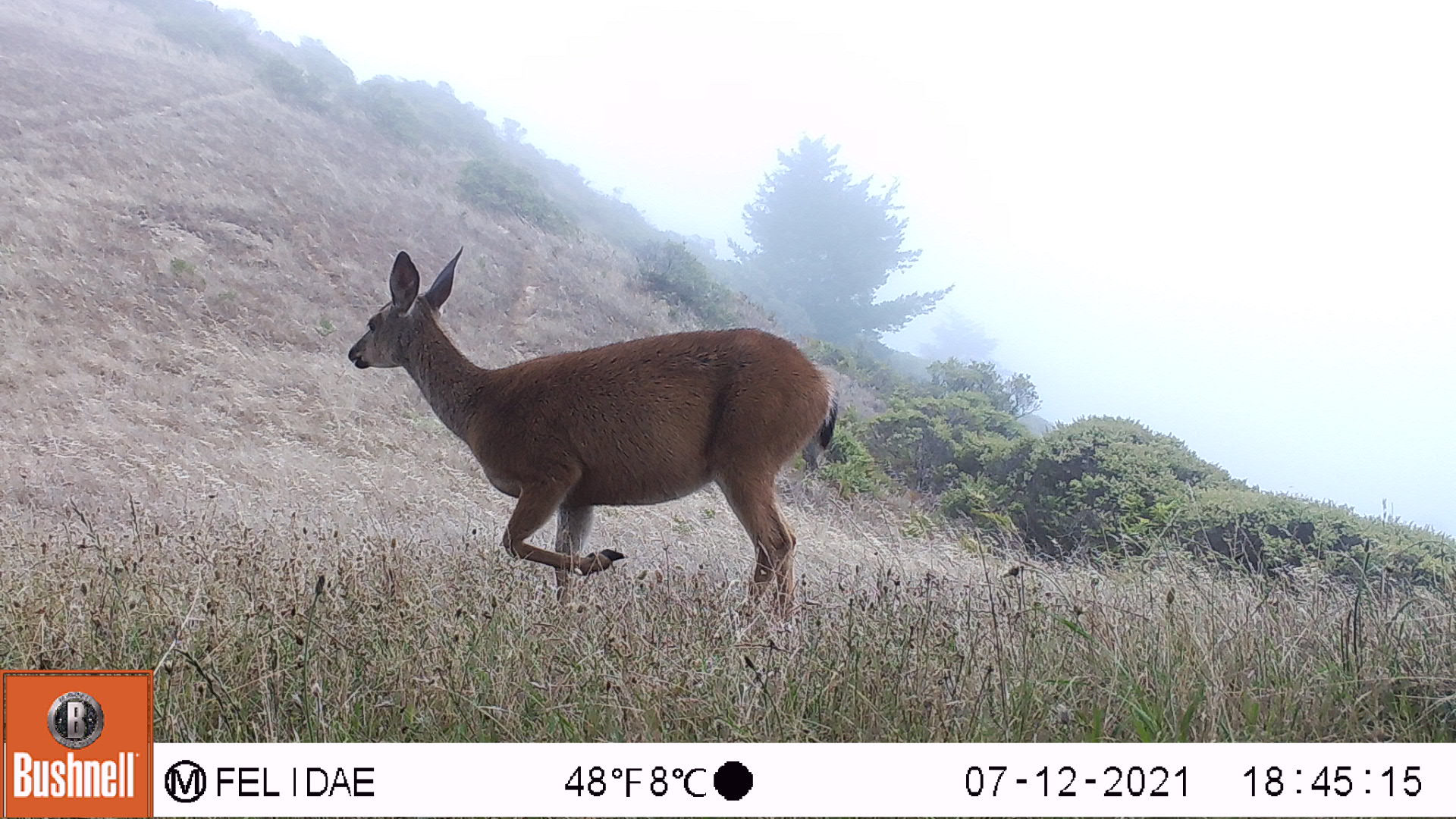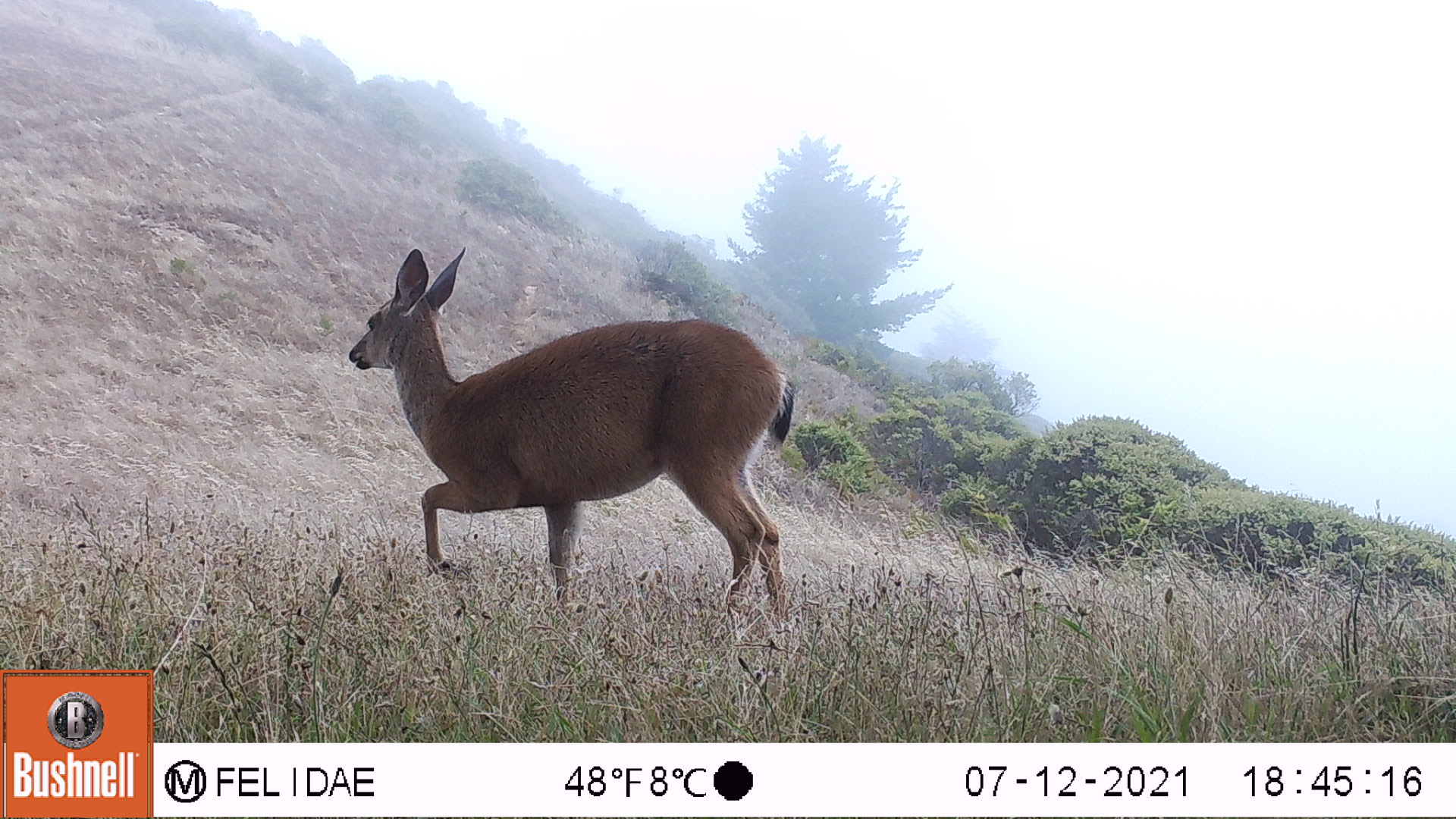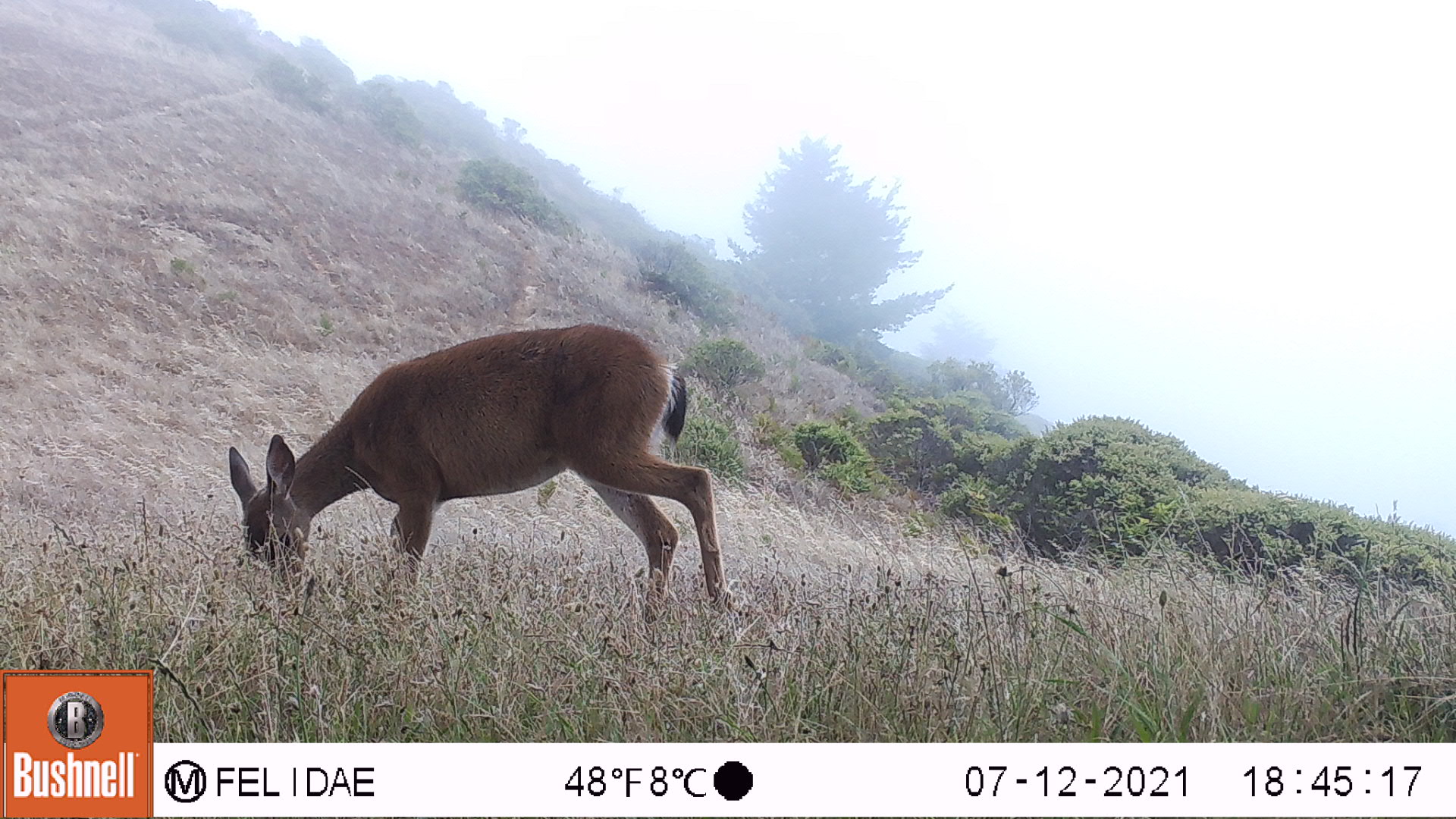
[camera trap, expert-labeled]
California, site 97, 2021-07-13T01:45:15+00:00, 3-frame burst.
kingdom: Animalia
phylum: Chordata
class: Mammalia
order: Artiodactyla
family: Cervidae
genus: Odocoileus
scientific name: Odocoileus hemionus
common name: mule deer